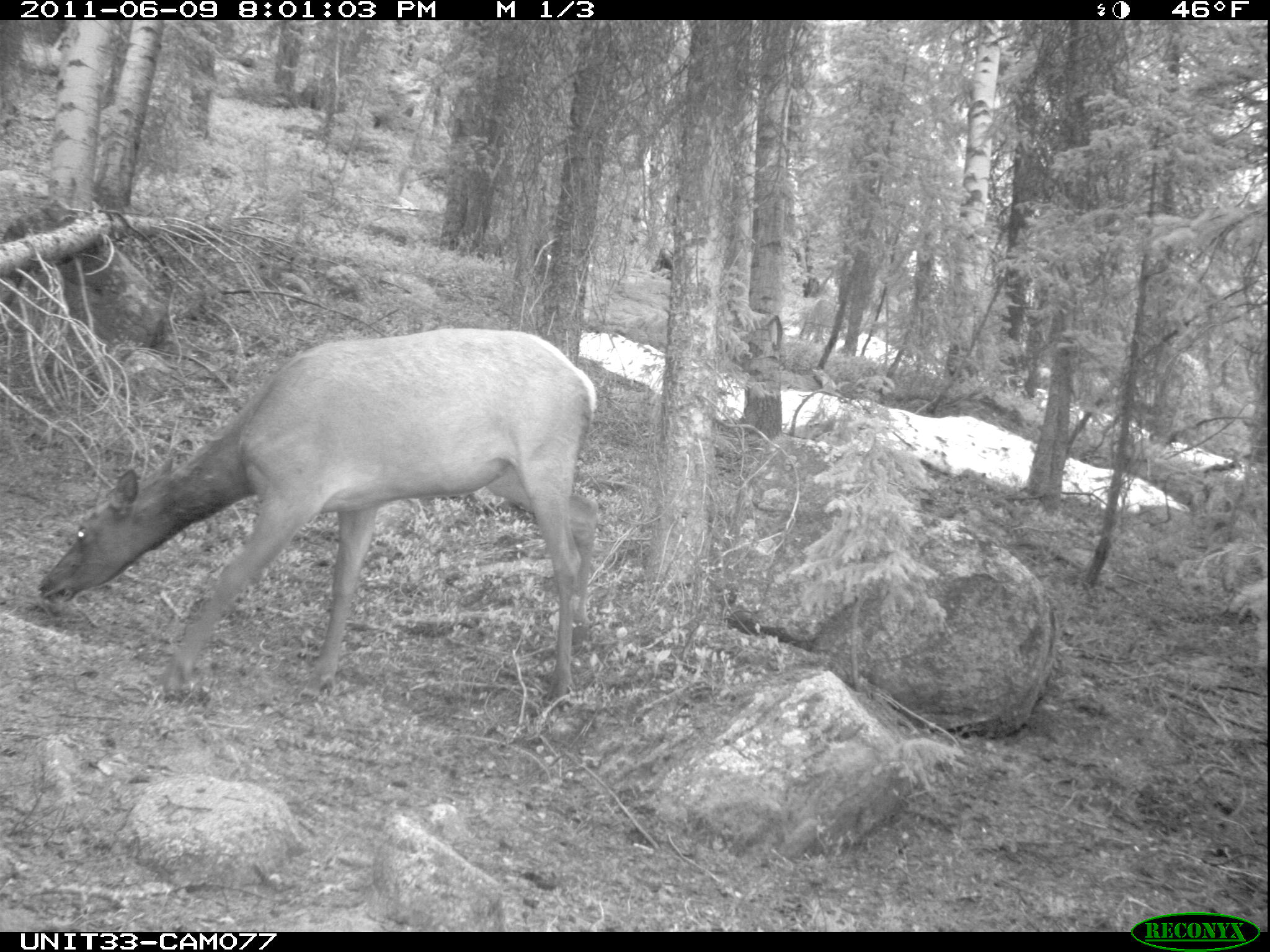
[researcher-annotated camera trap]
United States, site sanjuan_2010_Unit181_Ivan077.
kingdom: Animalia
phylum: Chordata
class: Mammalia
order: Artiodactyla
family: Cervidae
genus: Cervus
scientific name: Cervus elaphus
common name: red deer